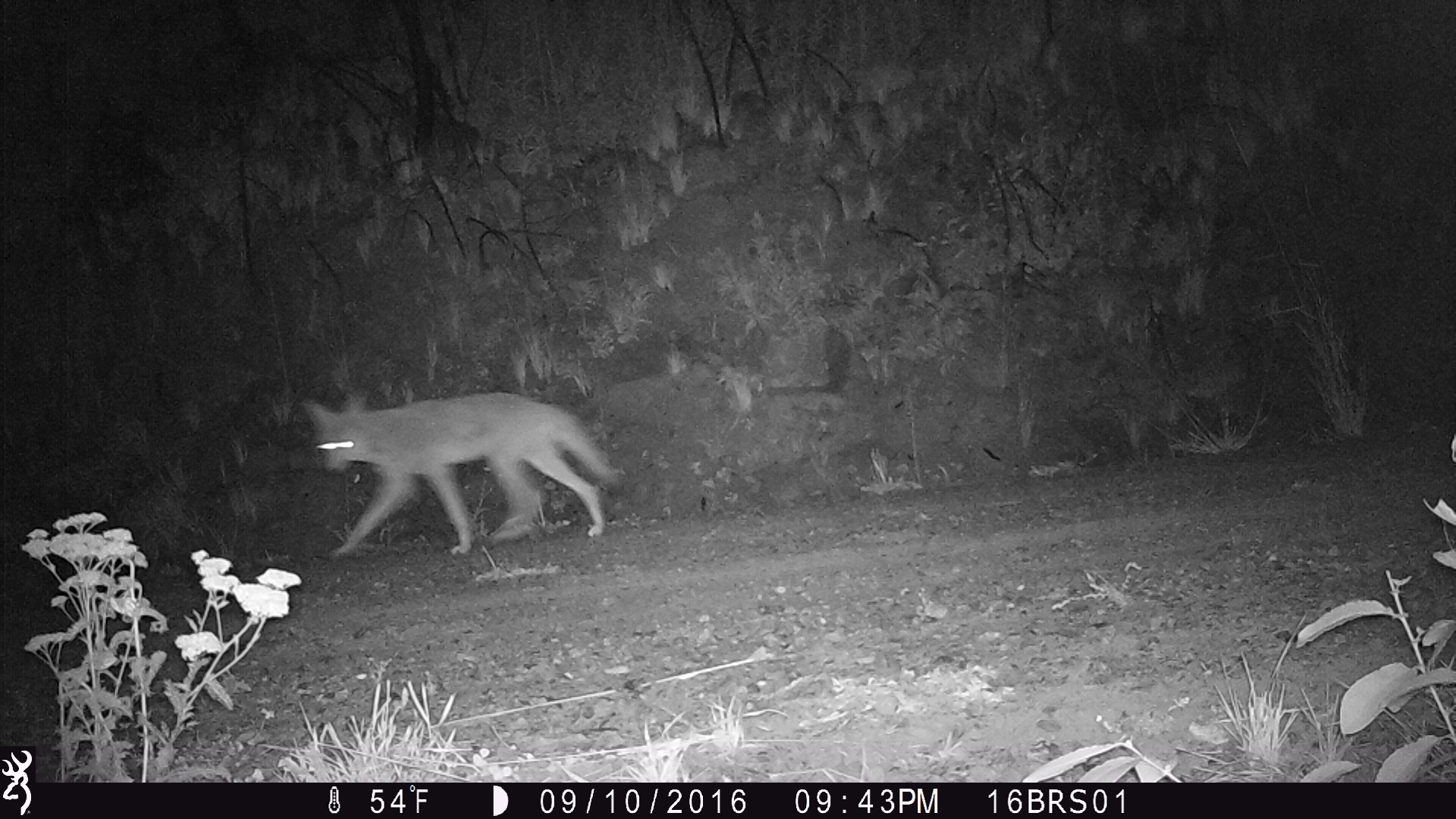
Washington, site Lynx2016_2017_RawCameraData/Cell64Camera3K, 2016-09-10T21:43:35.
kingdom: Animalia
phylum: Chordata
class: Mammalia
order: Carnivora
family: Canidae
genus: Canis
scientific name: Canis latrans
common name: coyote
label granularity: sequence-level